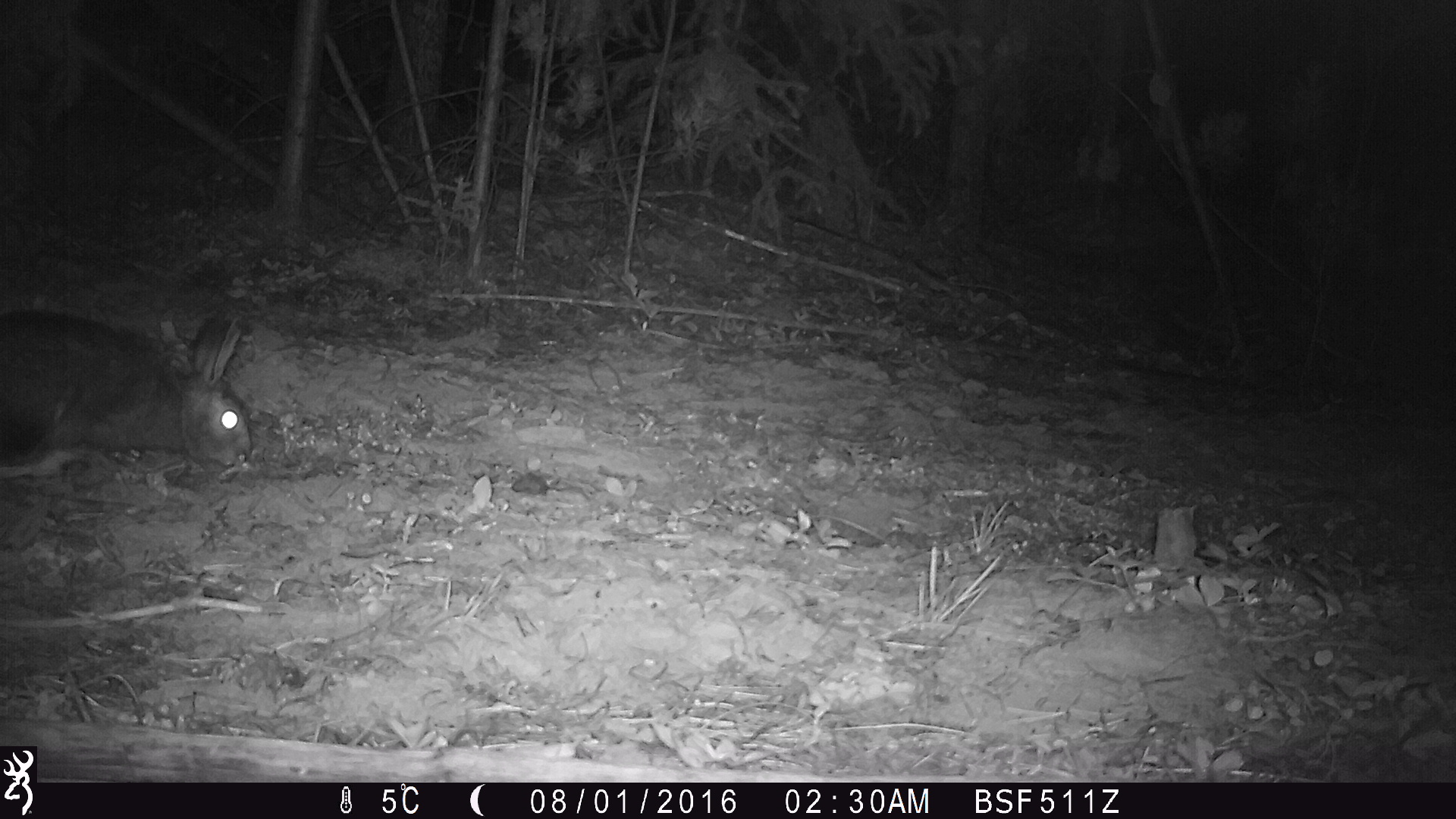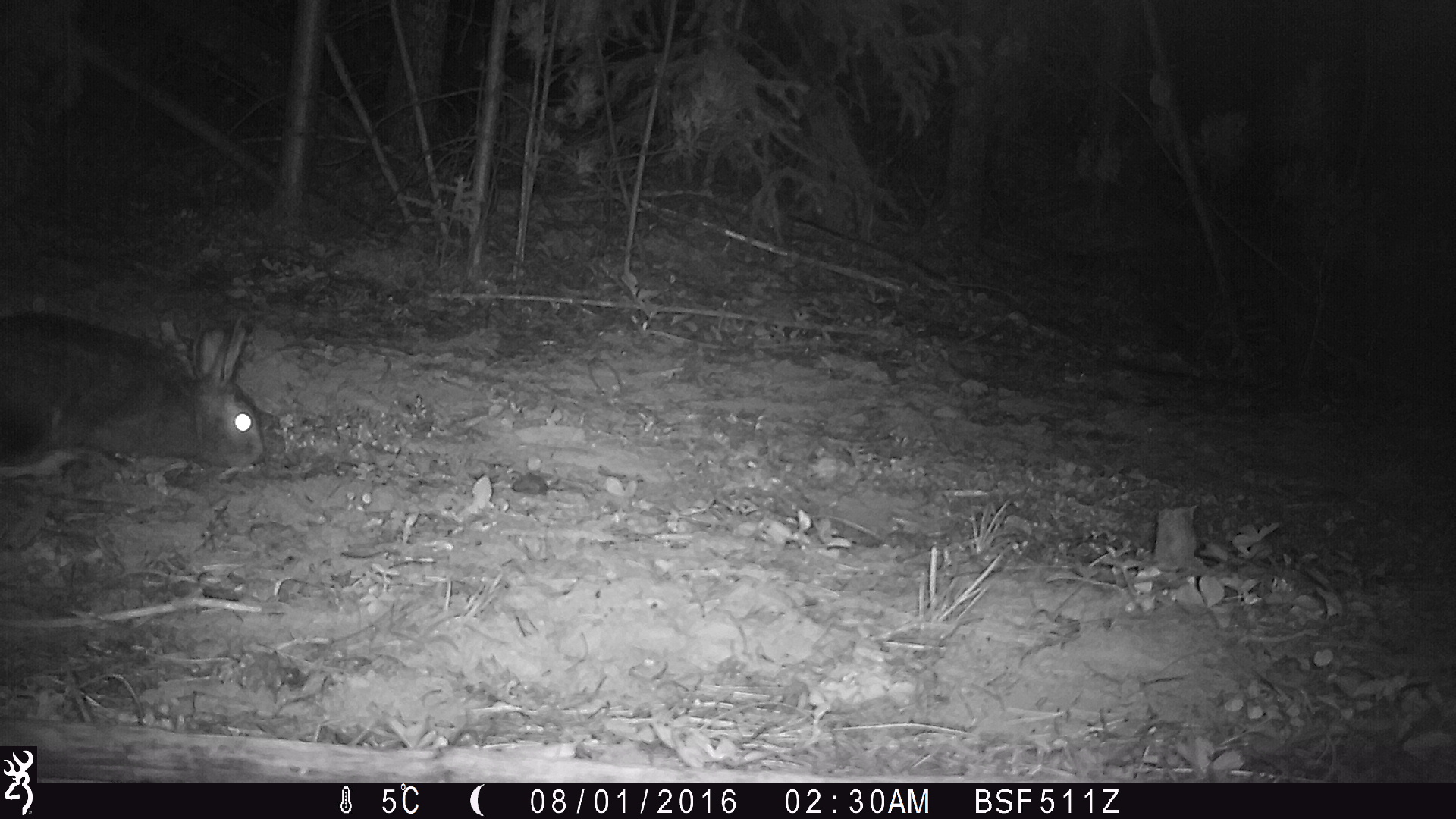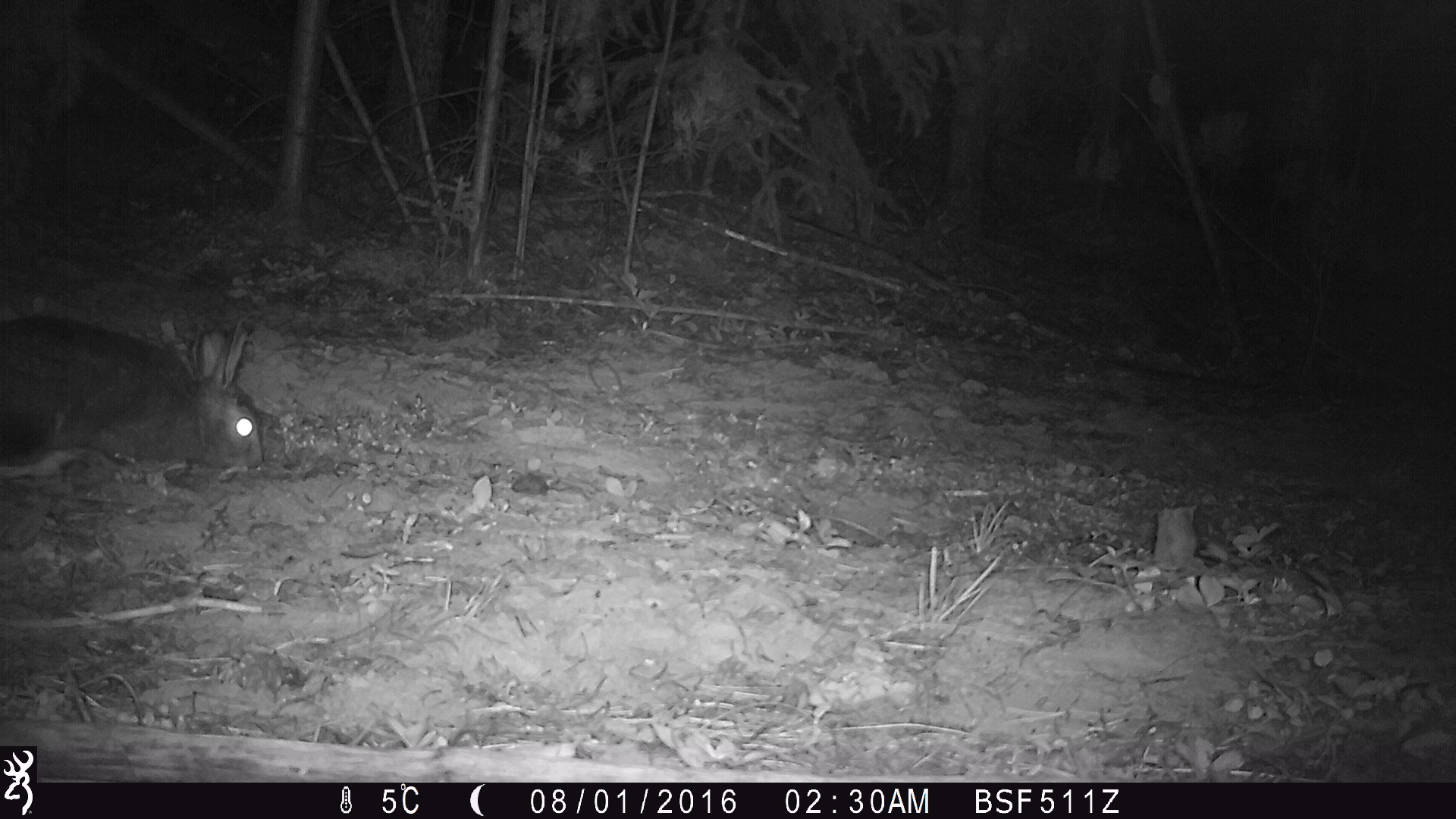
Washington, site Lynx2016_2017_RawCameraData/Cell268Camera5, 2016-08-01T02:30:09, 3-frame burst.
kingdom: Animalia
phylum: Chordata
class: Mammalia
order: Lagomorpha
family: Leporidae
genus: Lepus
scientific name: Lepus americanus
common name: snowshoe hare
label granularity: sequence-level